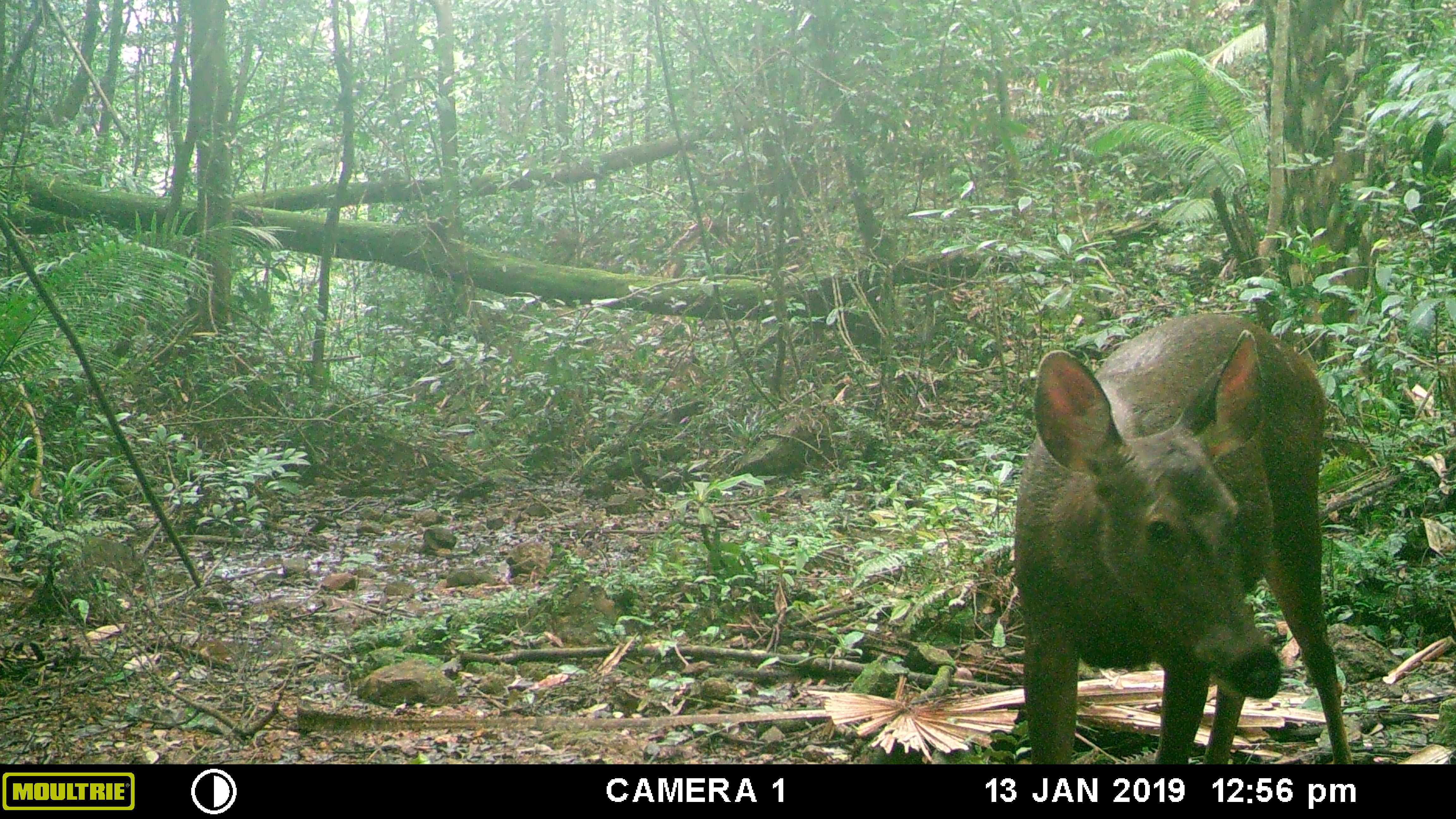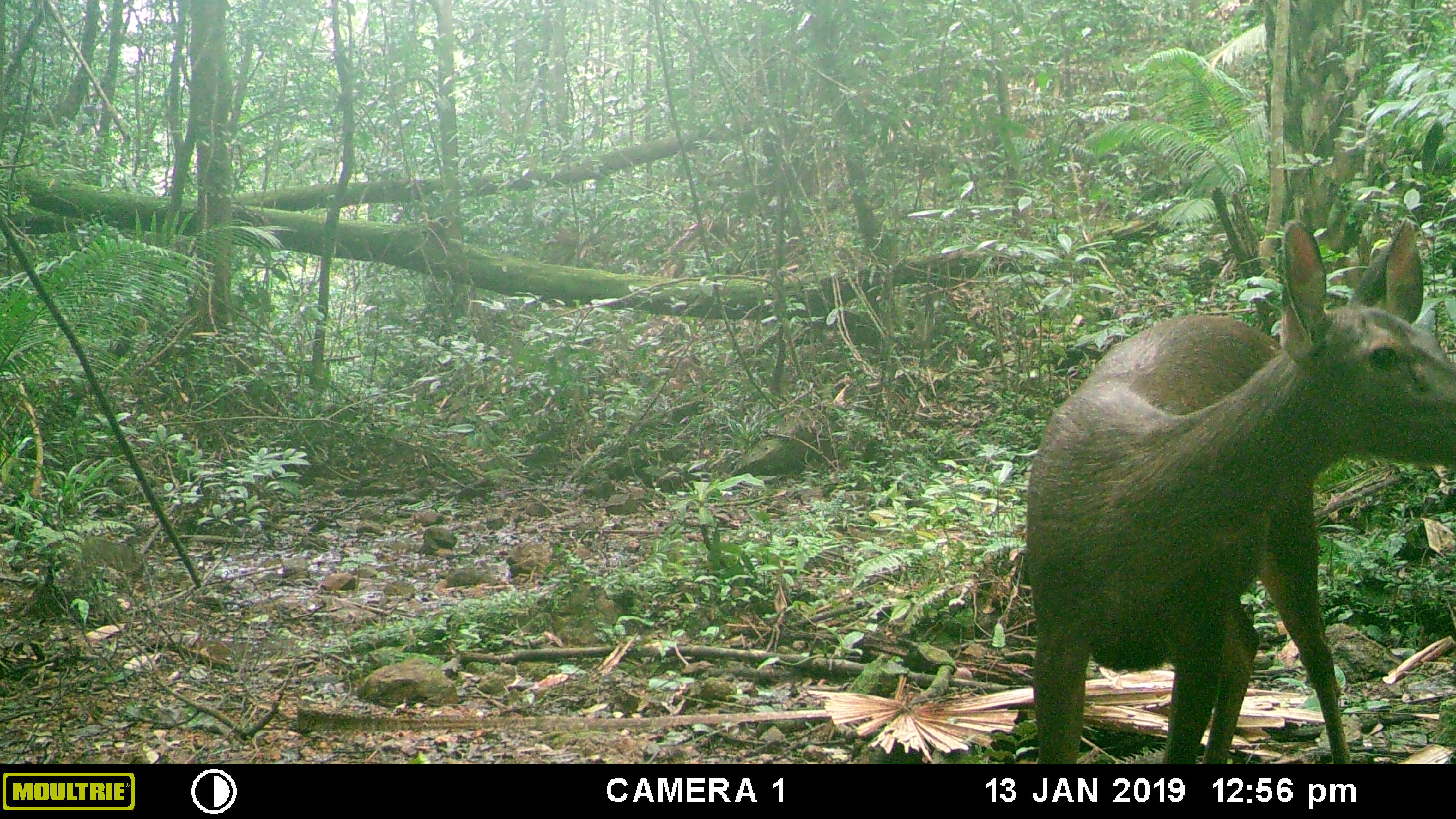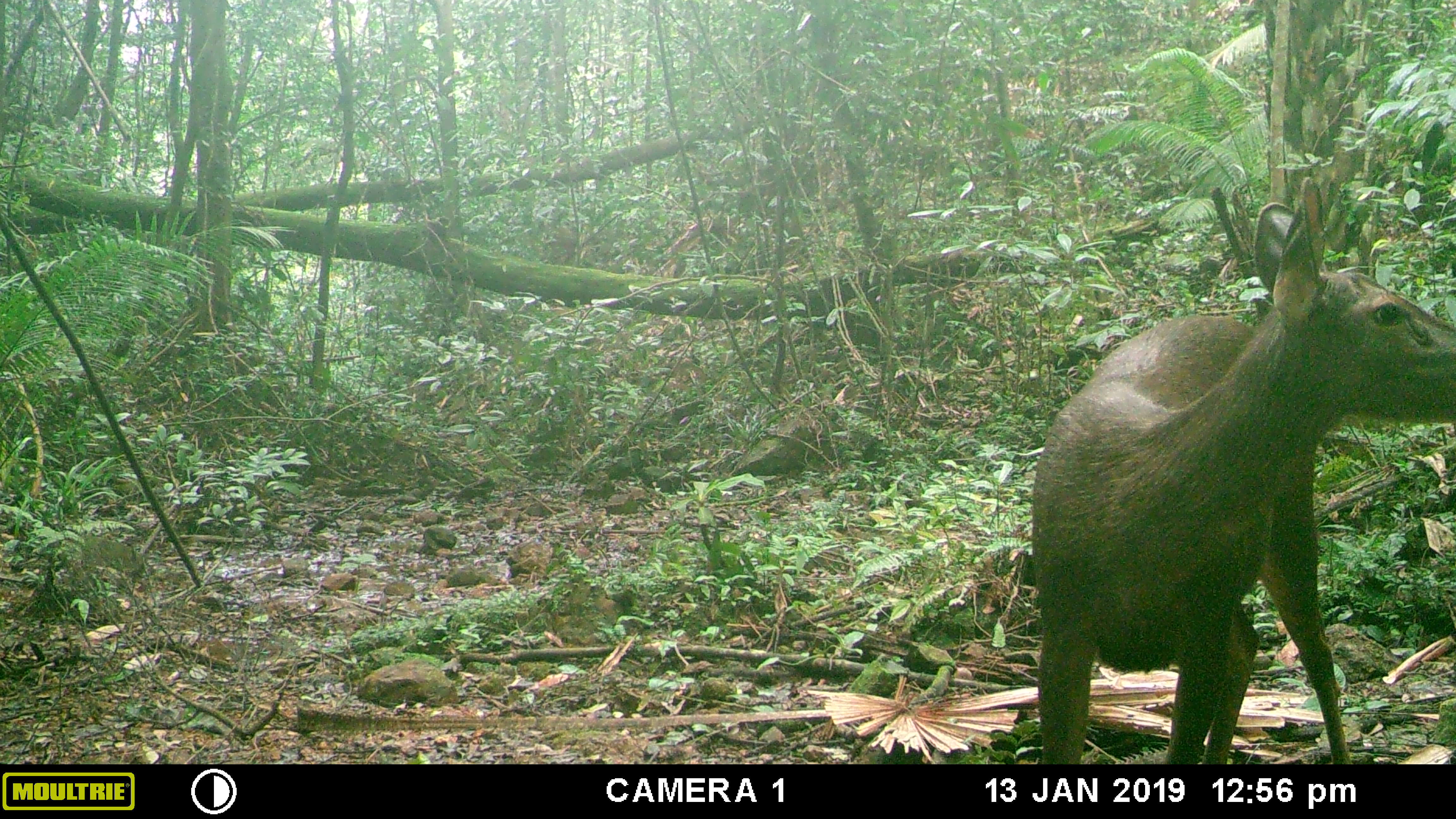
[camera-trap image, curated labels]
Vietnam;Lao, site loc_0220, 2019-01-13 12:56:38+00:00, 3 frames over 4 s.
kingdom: Animalia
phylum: Chordata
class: Mammalia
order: Artiodactyla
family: Cervidae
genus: Rusa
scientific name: Rusa unicolor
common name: sambar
Sambar (Rusa unicolor). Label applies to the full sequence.